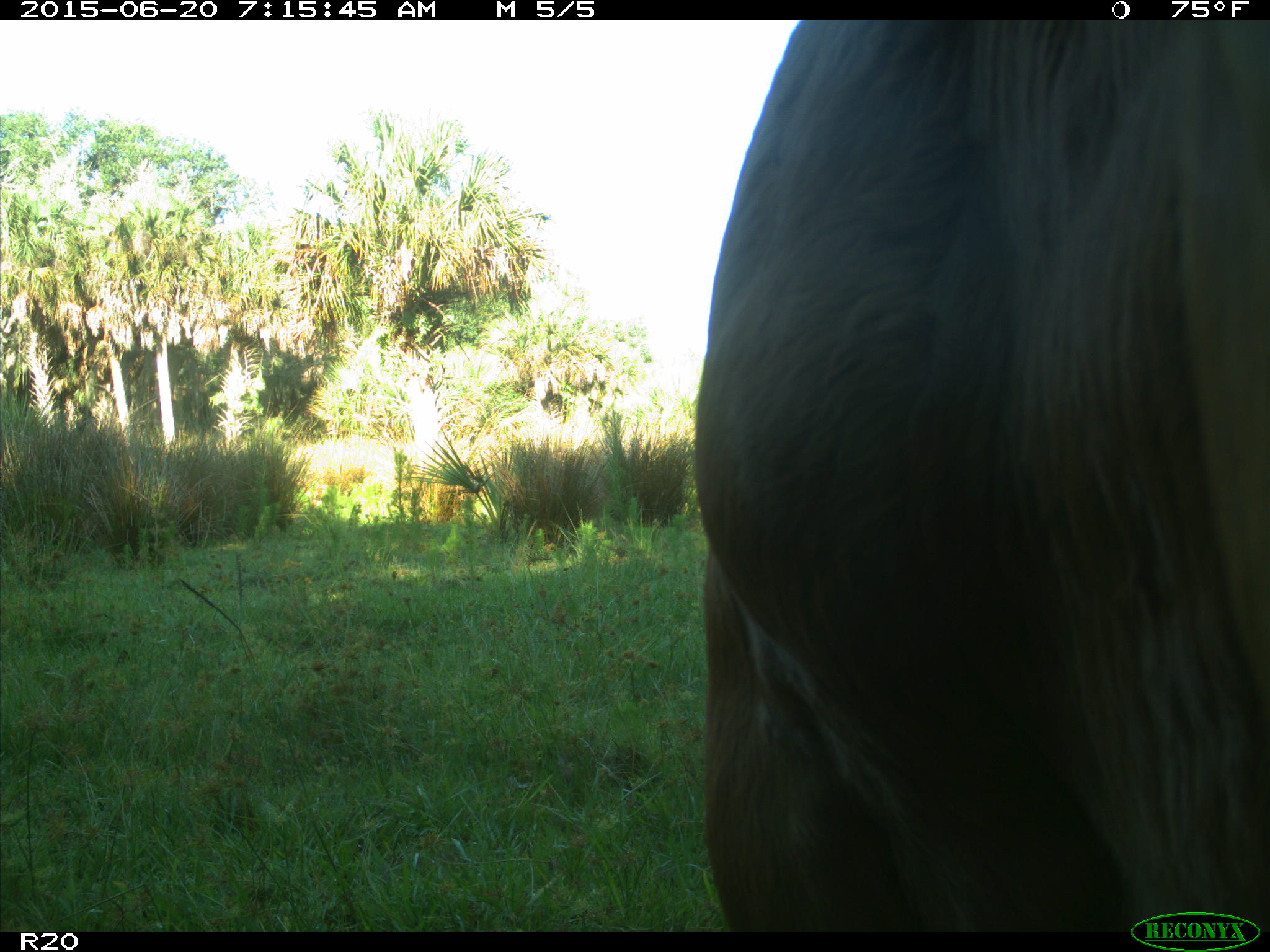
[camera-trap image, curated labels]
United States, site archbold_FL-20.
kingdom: Animalia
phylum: Chordata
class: Mammalia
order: Artiodactyla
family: Bovidae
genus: Bos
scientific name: Bos taurus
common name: domestic cow